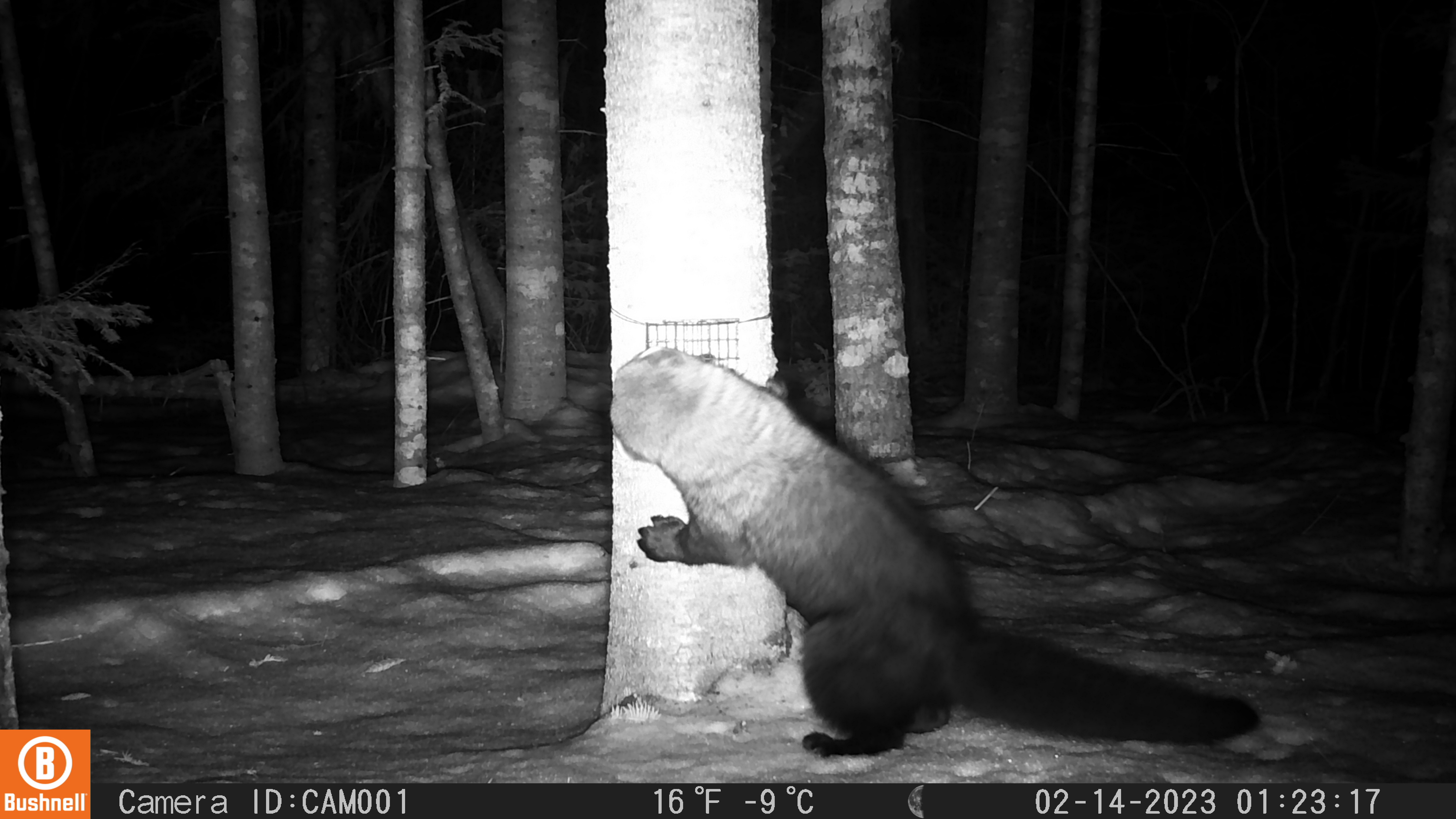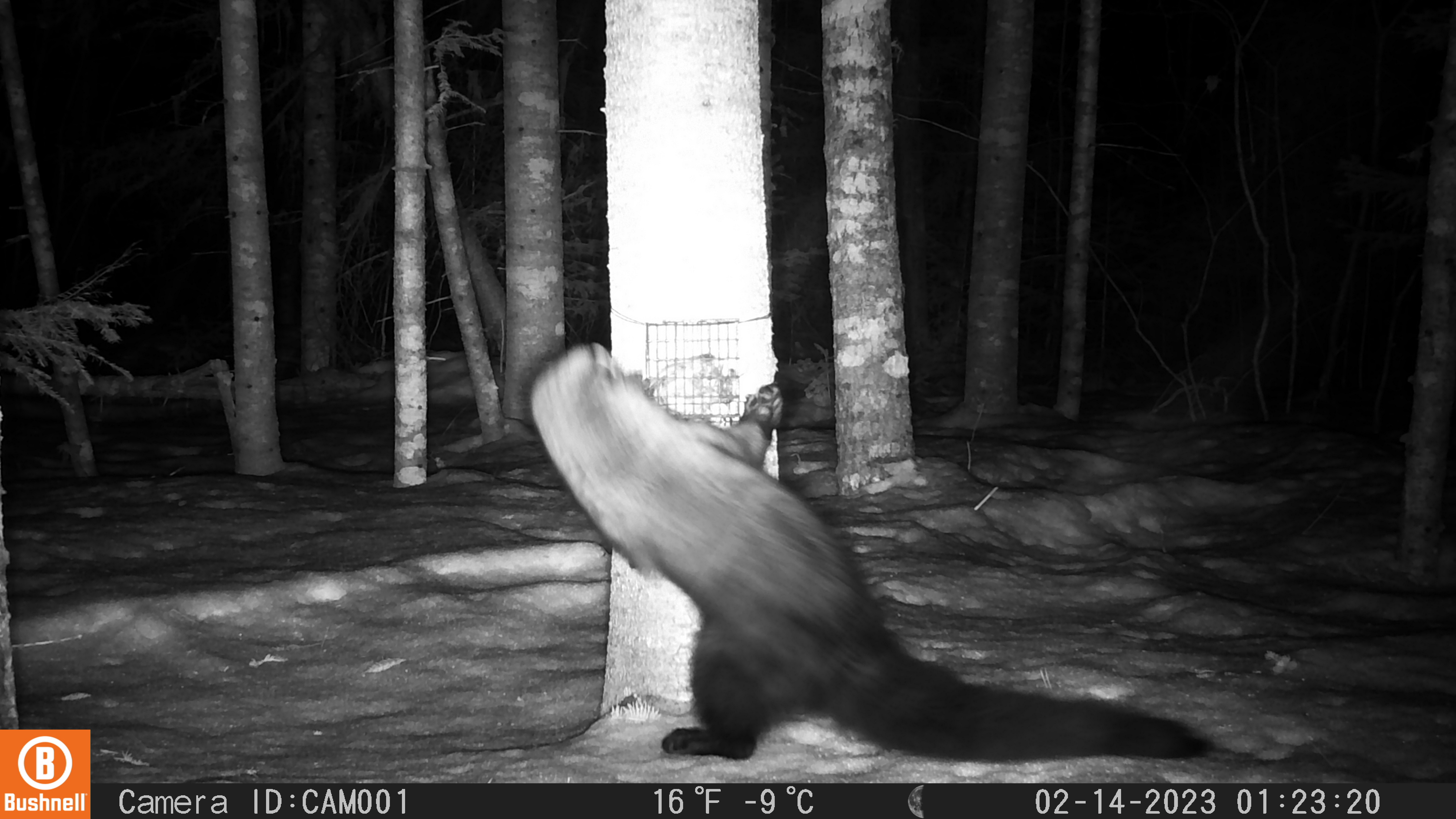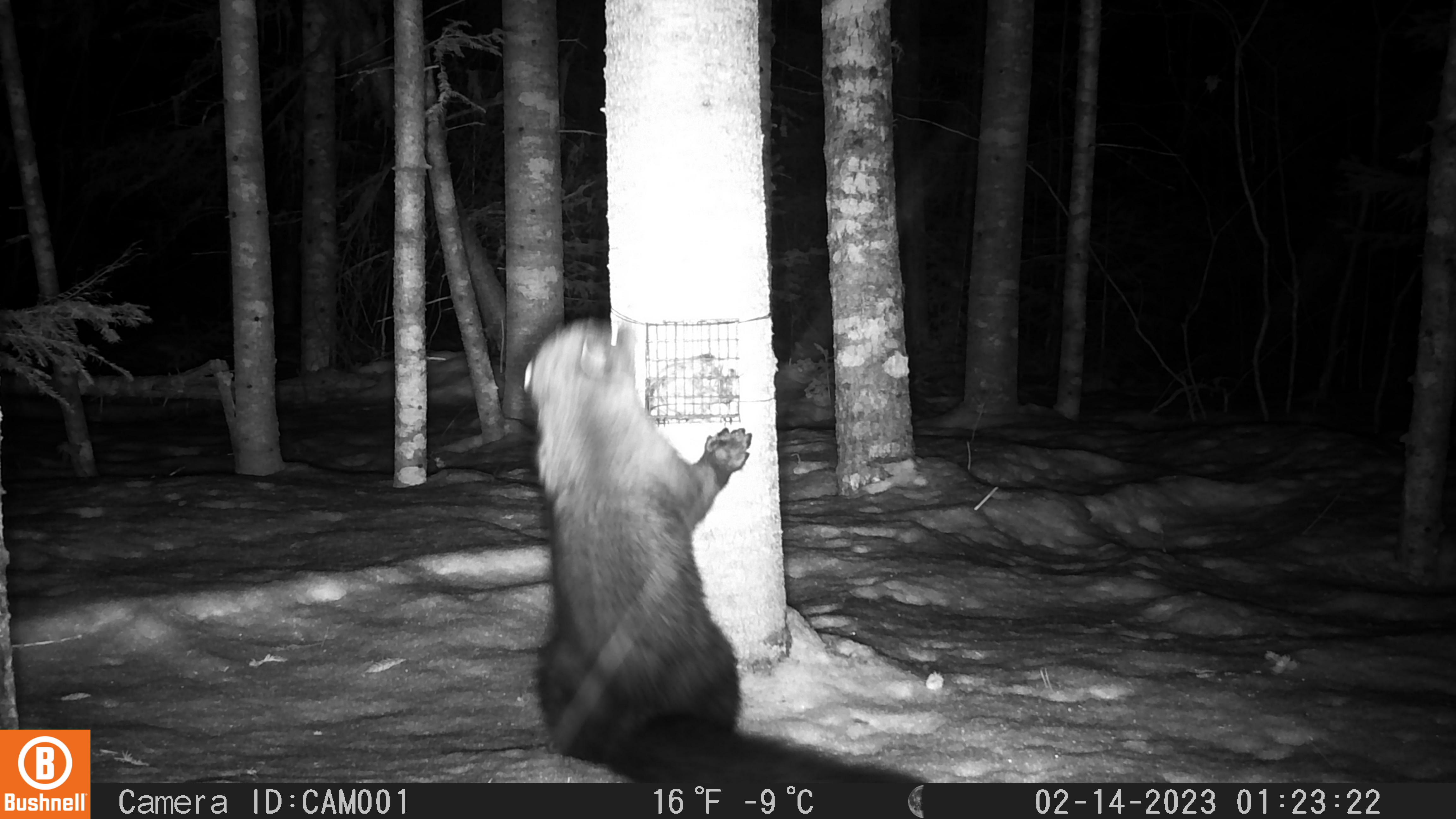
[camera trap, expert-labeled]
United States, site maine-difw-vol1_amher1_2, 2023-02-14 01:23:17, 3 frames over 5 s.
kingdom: Animalia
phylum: Chordata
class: Mammalia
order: Carnivora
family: Mustelidae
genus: Pekania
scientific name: Pekania pennanti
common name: fisher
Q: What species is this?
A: Fisher (Pekania pennanti).